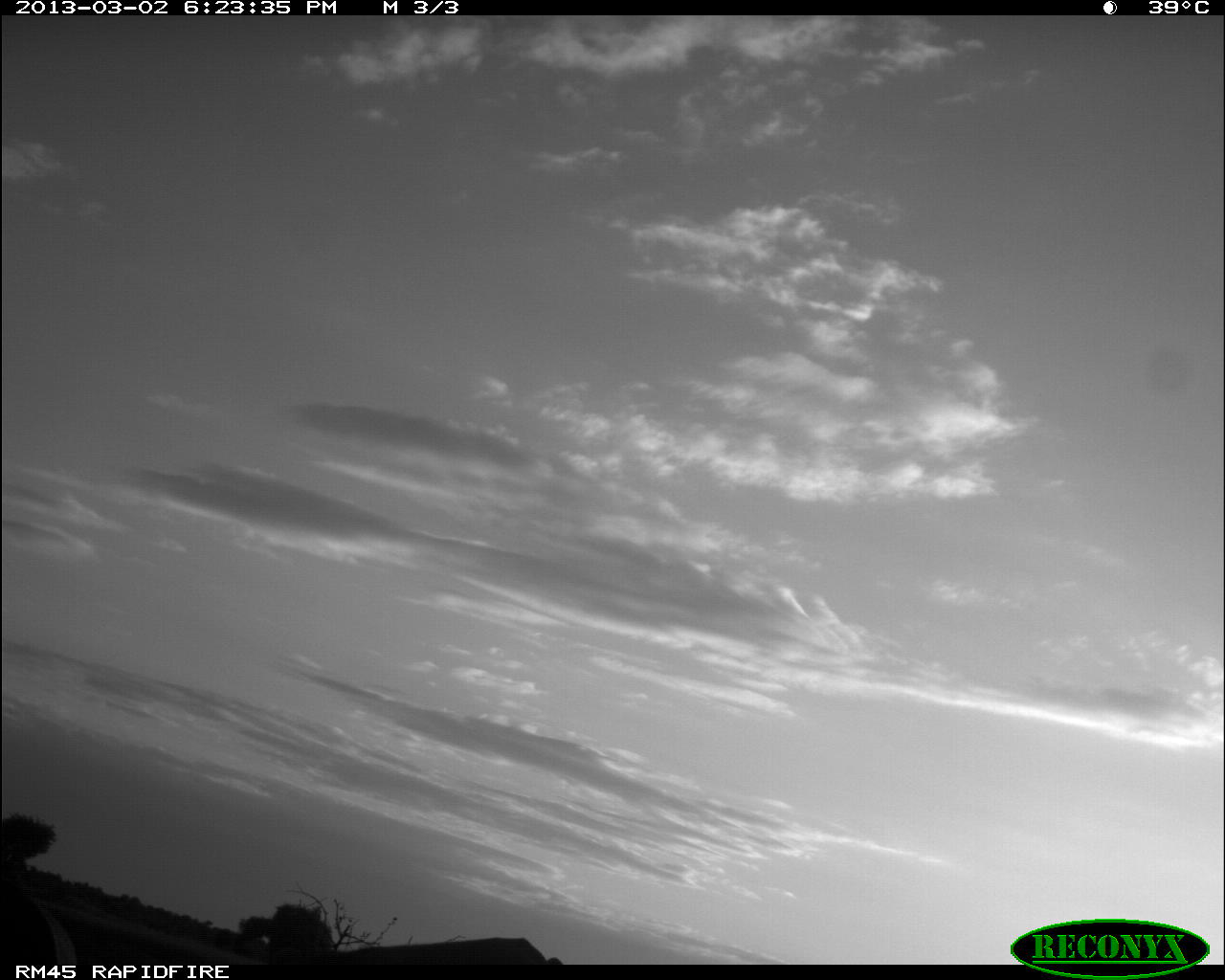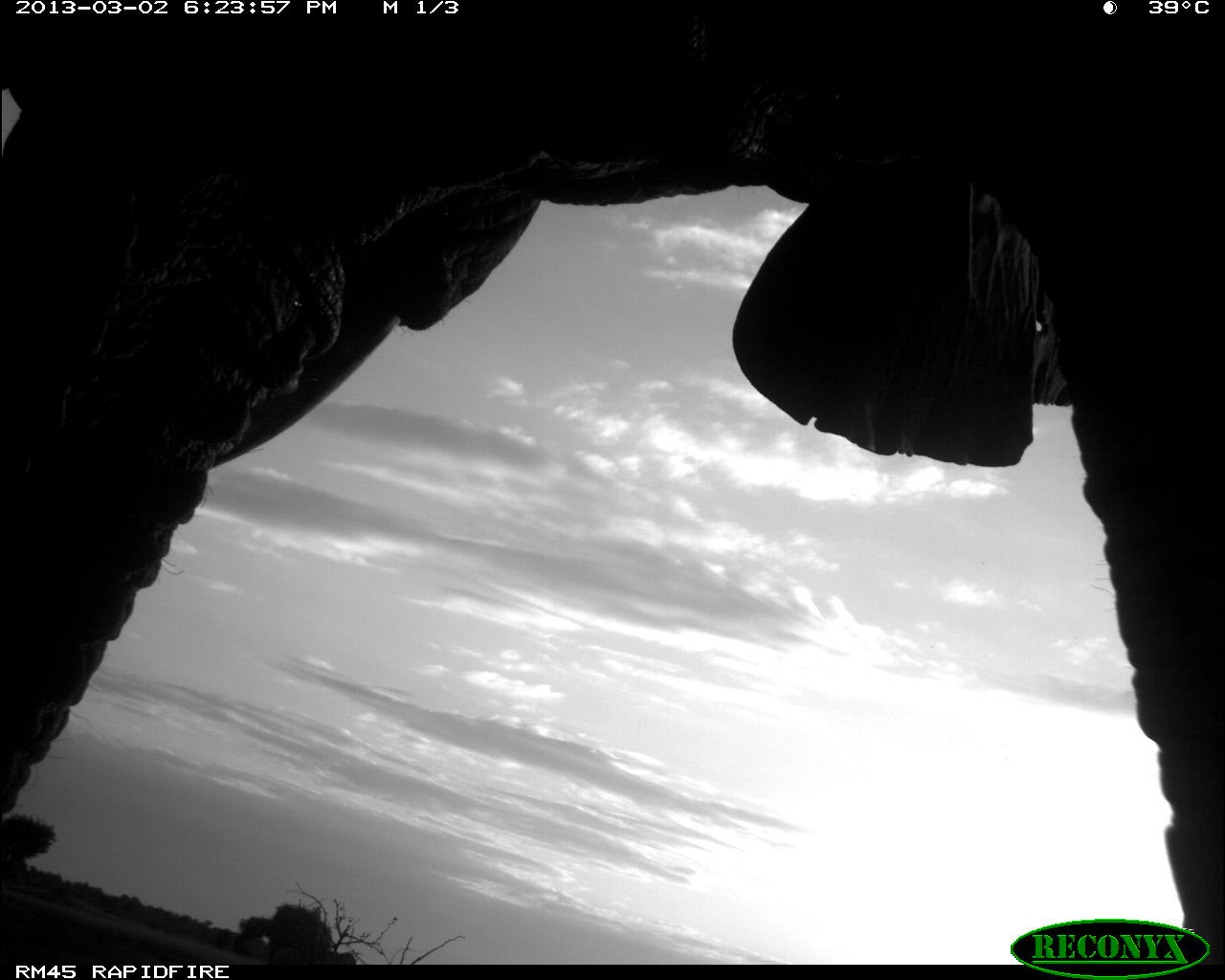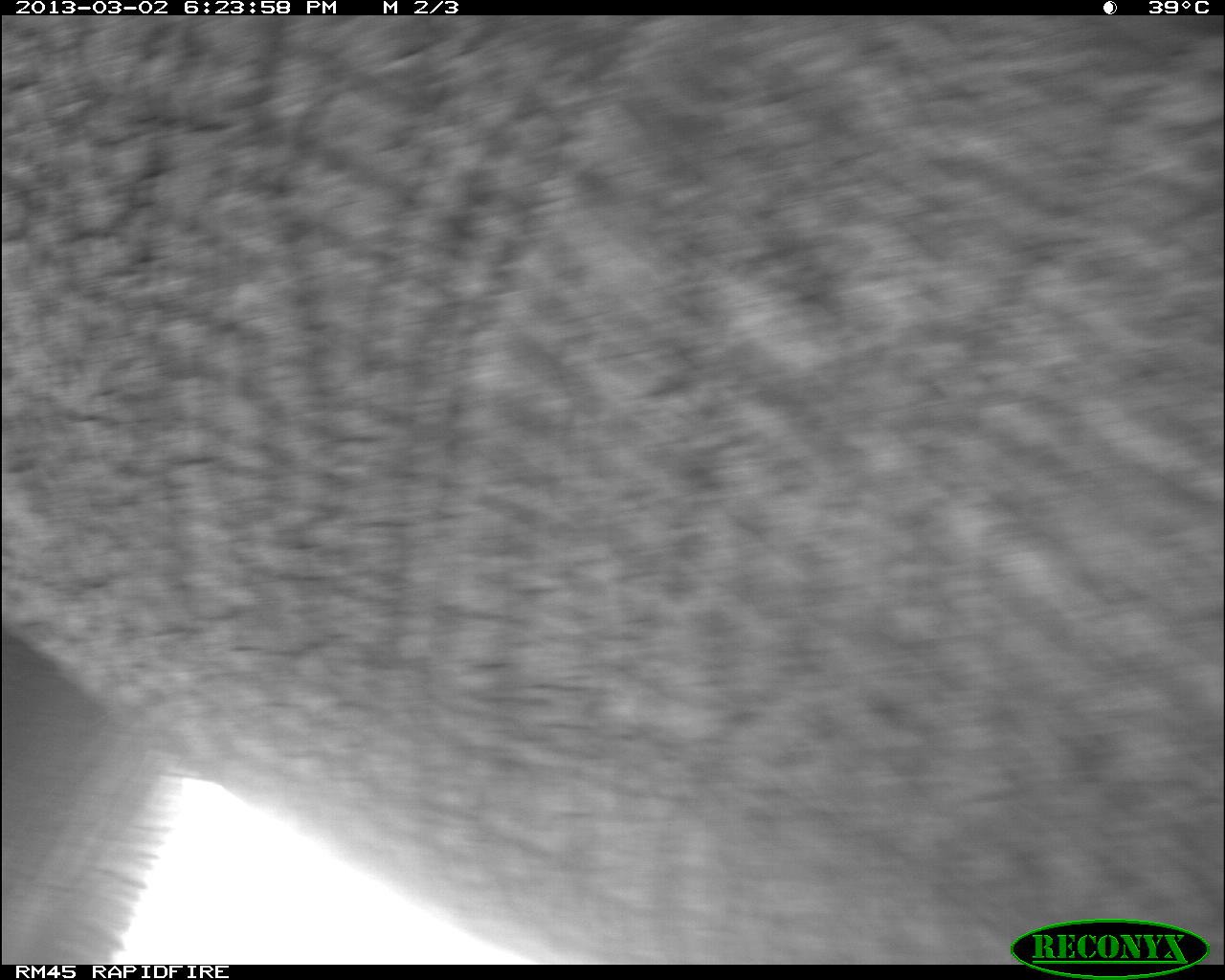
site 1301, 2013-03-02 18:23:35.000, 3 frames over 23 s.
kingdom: Animalia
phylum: Chordata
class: Mammalia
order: Proboscidea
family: Elephantidae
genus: Loxodonta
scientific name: Loxodonta africana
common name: african bush elephant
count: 1